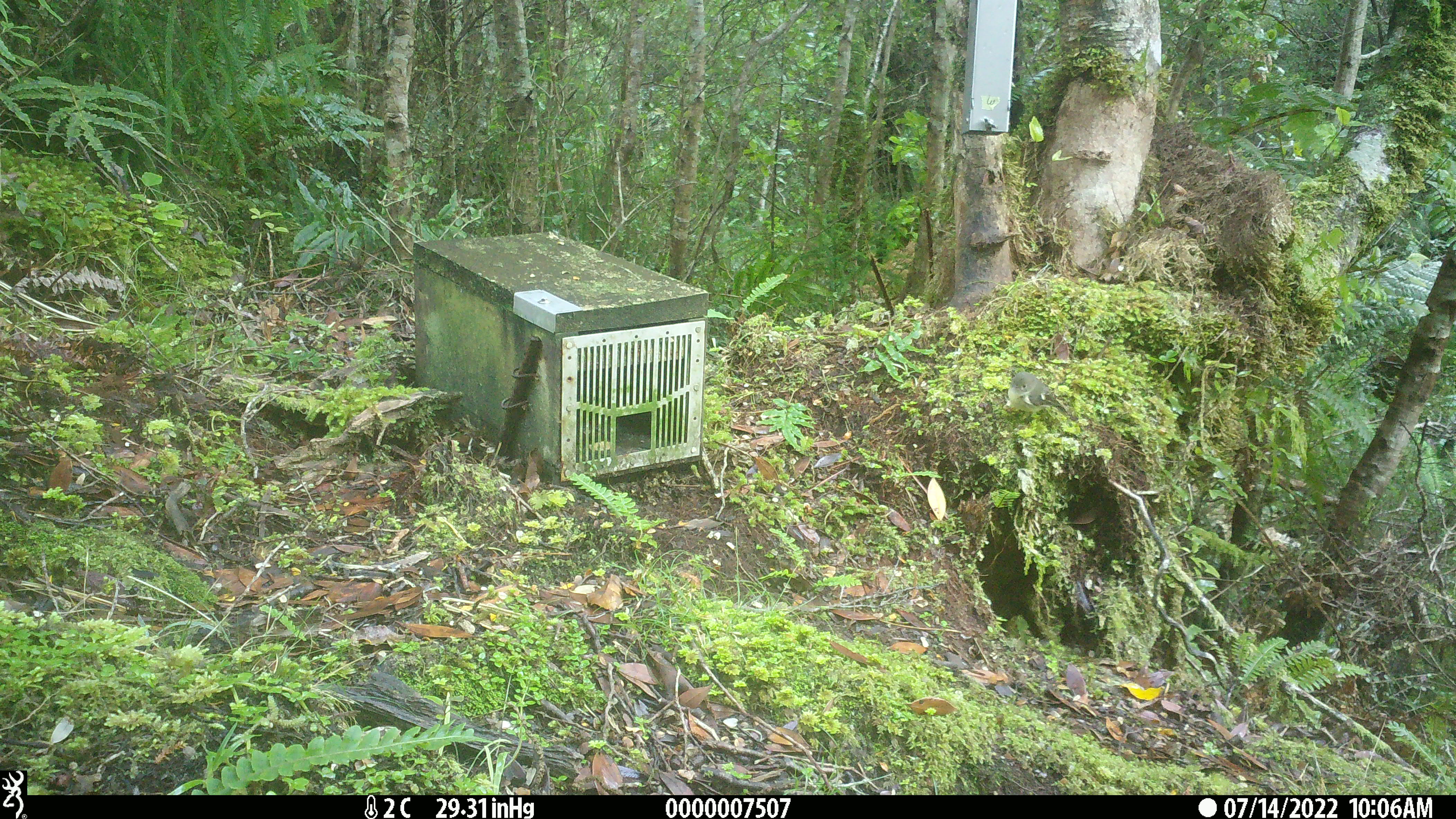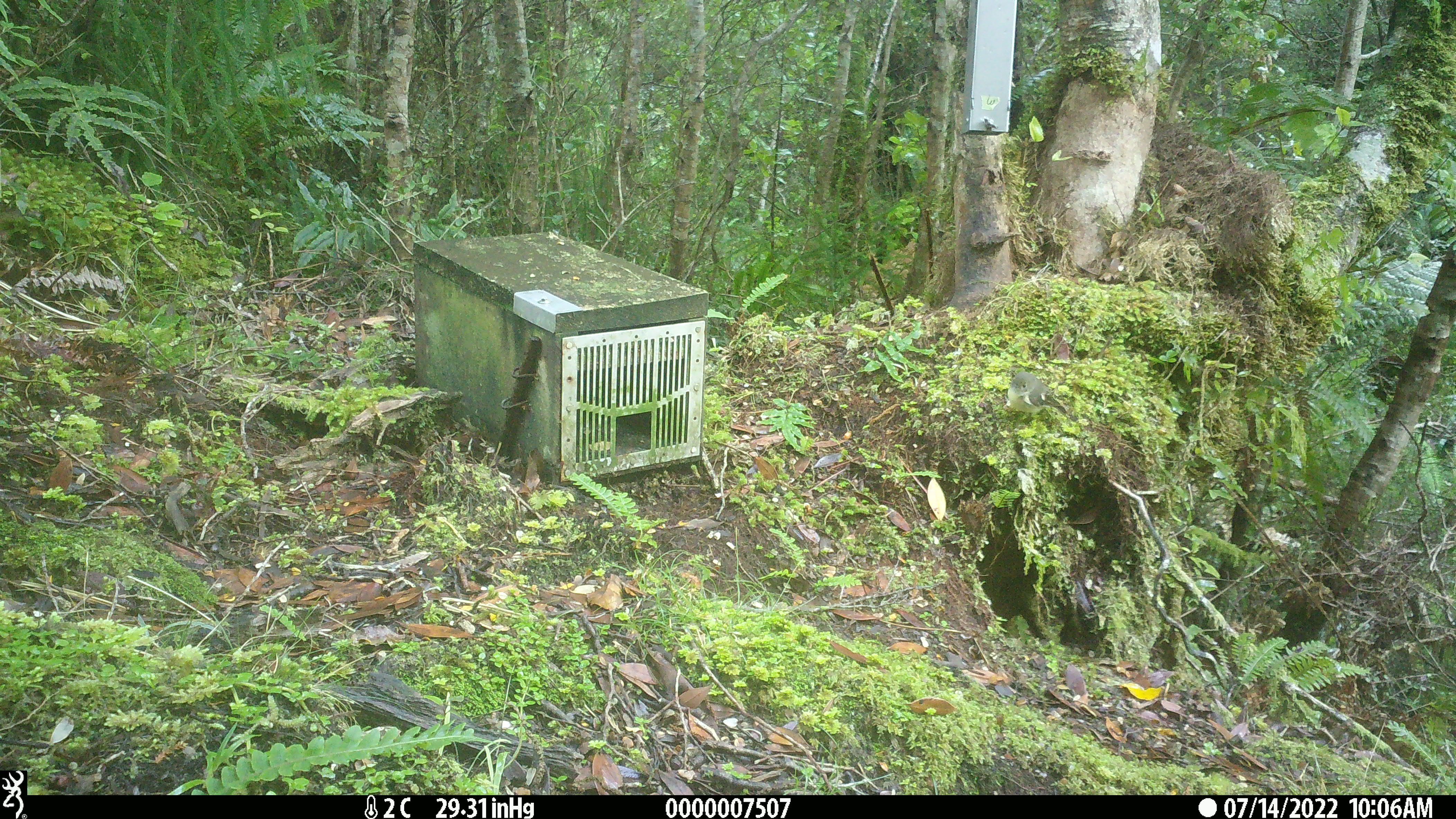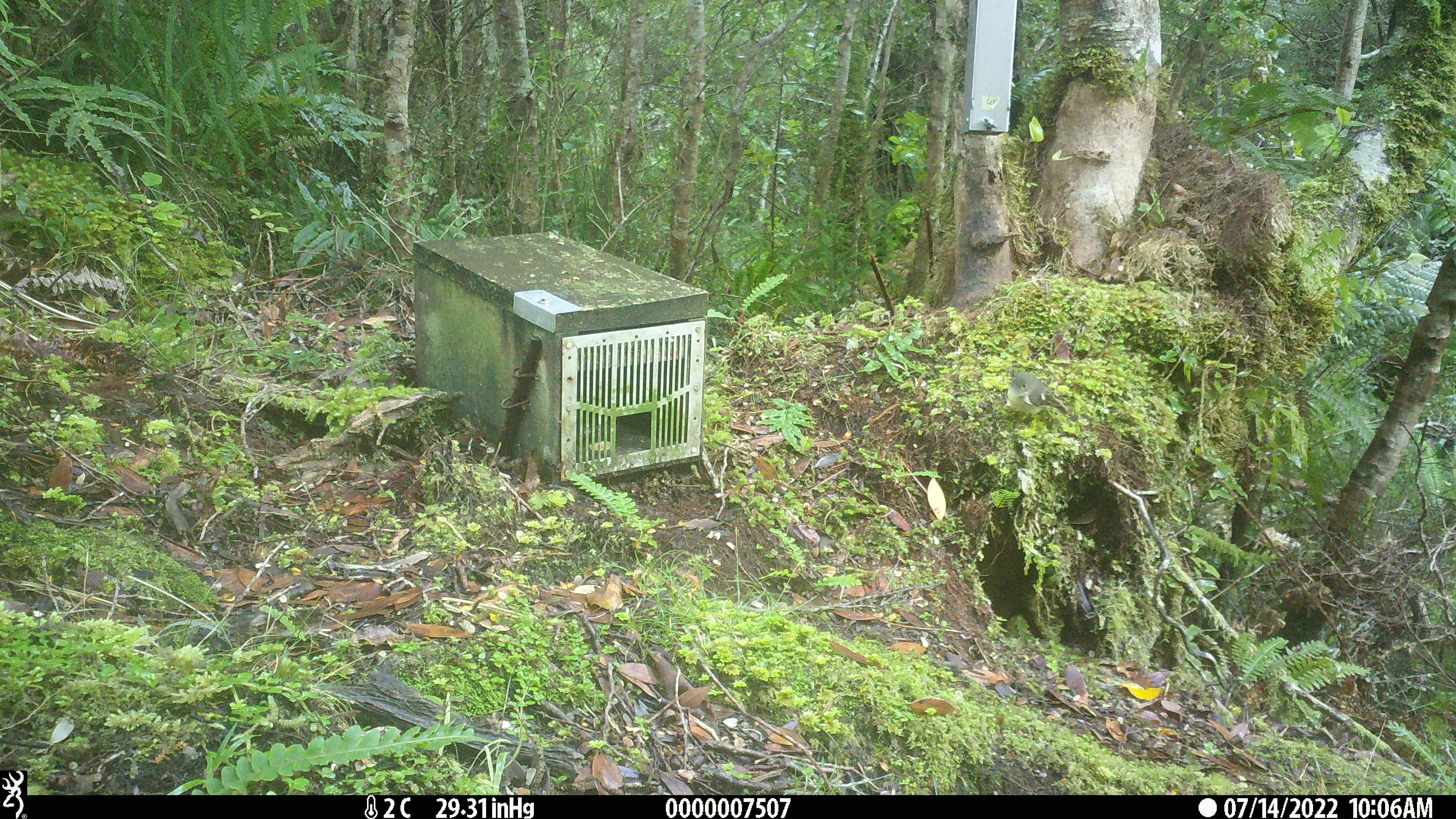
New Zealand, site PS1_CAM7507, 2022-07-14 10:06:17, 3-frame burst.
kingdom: Animalia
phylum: Chordata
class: Aves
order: Passeriformes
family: Petroicidae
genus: Petroica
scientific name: Petroica macrocephala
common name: tomtit